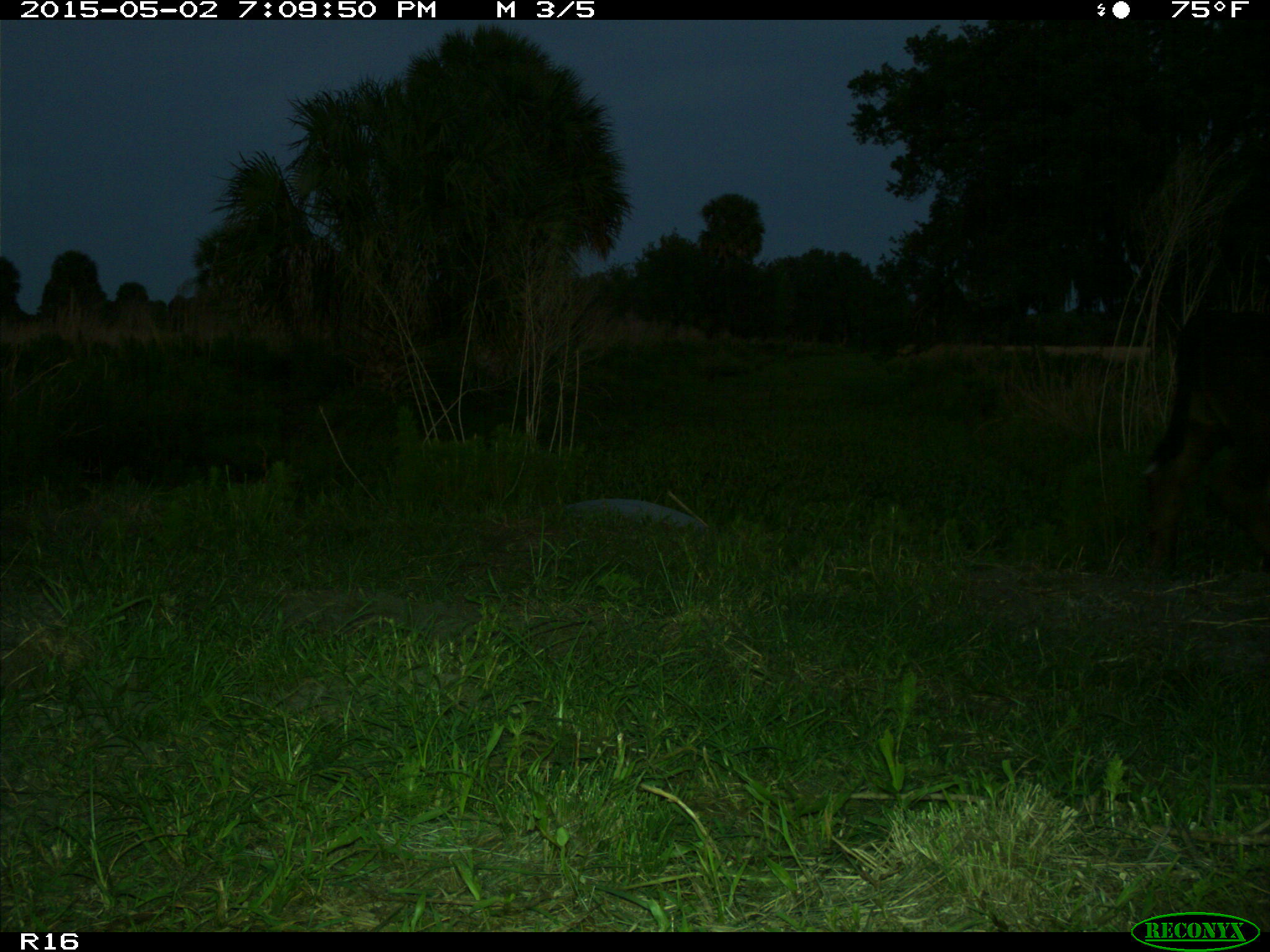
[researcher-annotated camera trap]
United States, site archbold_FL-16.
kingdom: Animalia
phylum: Chordata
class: Mammalia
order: Artiodactyla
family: Bovidae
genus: Bos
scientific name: Bos taurus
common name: domestic cow